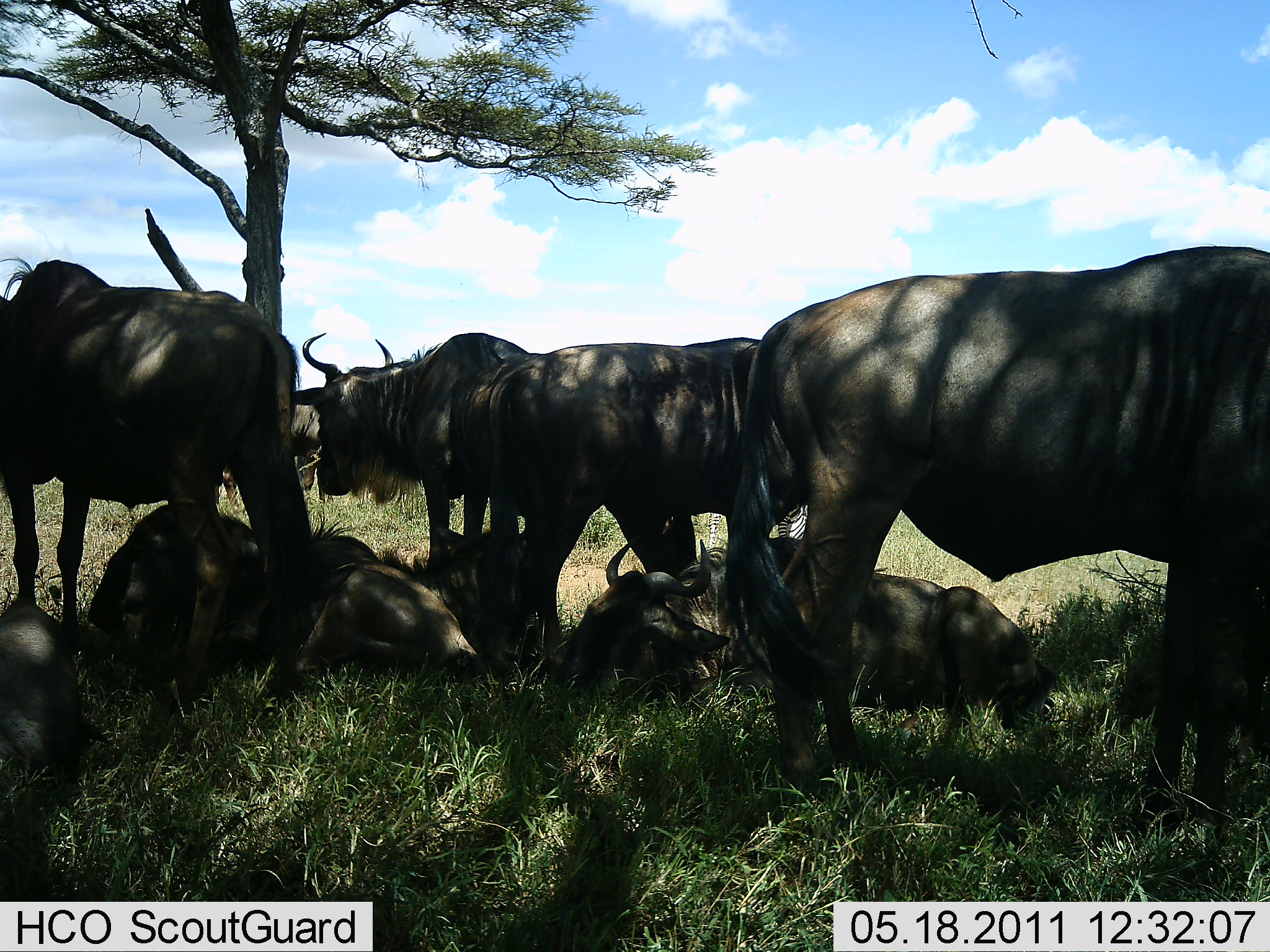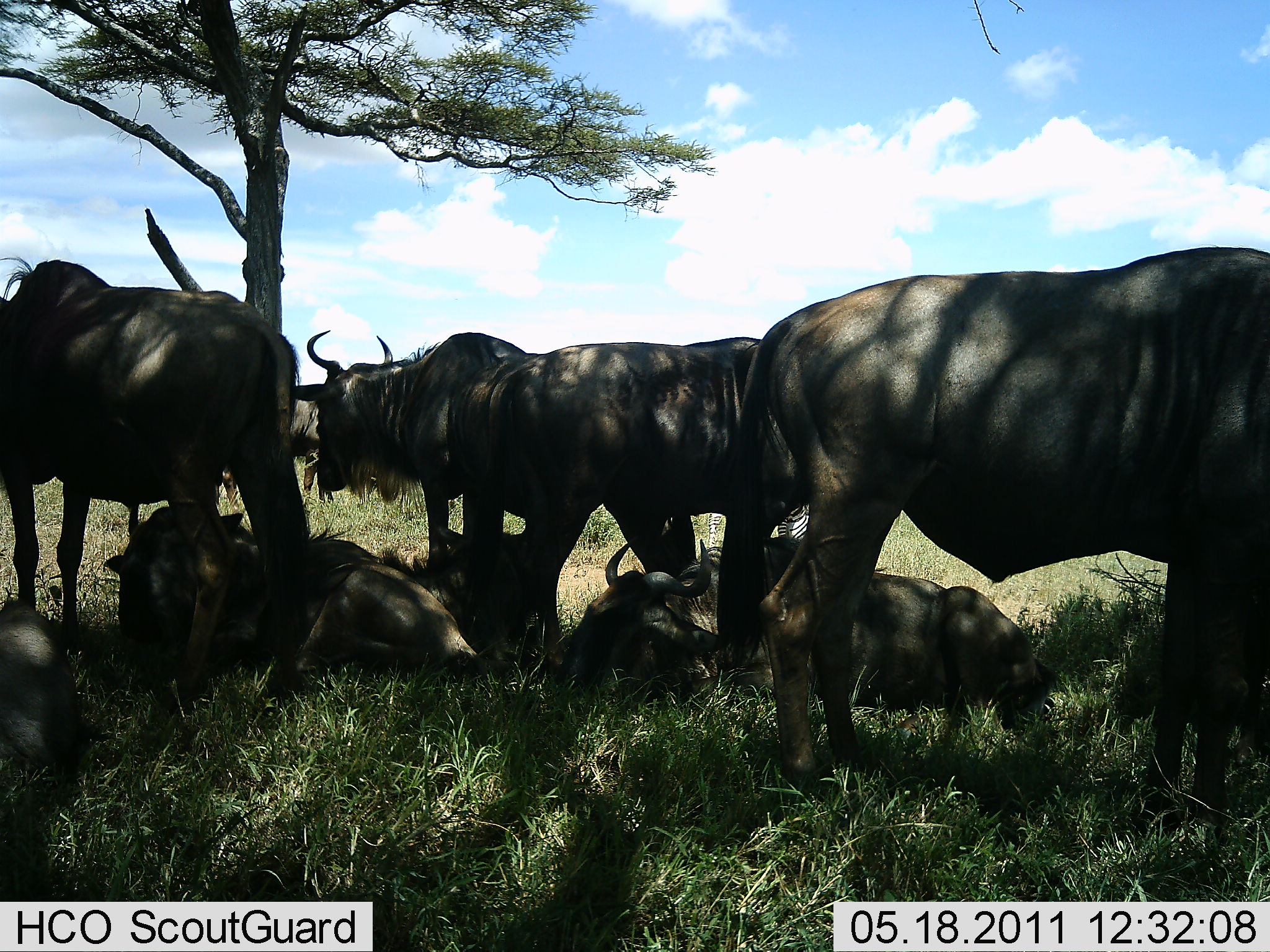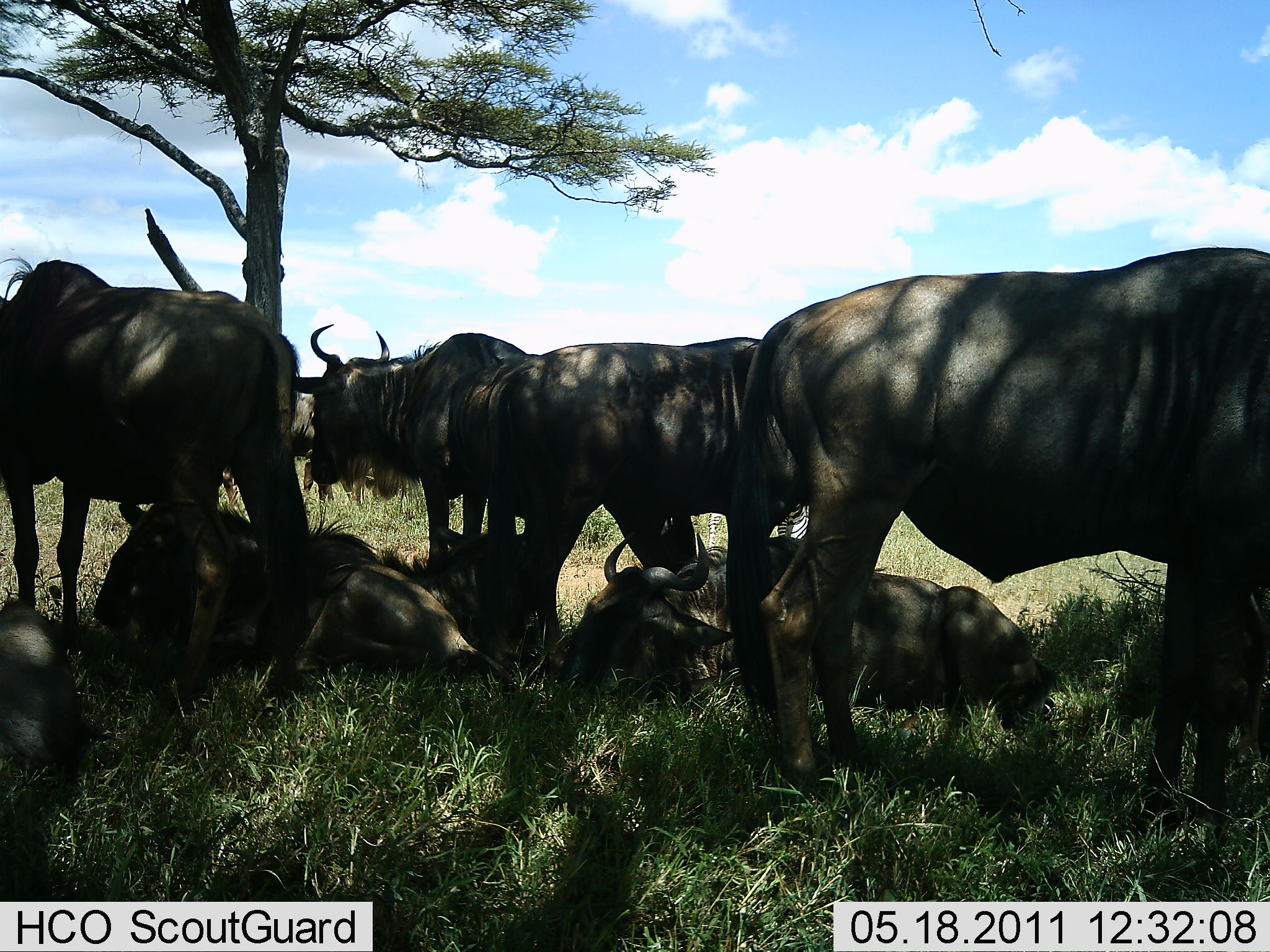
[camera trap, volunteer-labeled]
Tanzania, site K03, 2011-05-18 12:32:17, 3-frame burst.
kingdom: Animalia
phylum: Chordata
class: Mammalia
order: Artiodactyla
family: Bovidae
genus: Connochaetes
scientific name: Connochaetes taurinus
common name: blue wildebeest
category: wildebeest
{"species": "wildebeest (blue wildebeest) (Connochaetes taurinus)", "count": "8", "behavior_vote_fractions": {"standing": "69%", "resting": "100%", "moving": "0%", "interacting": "0%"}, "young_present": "0%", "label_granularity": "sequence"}